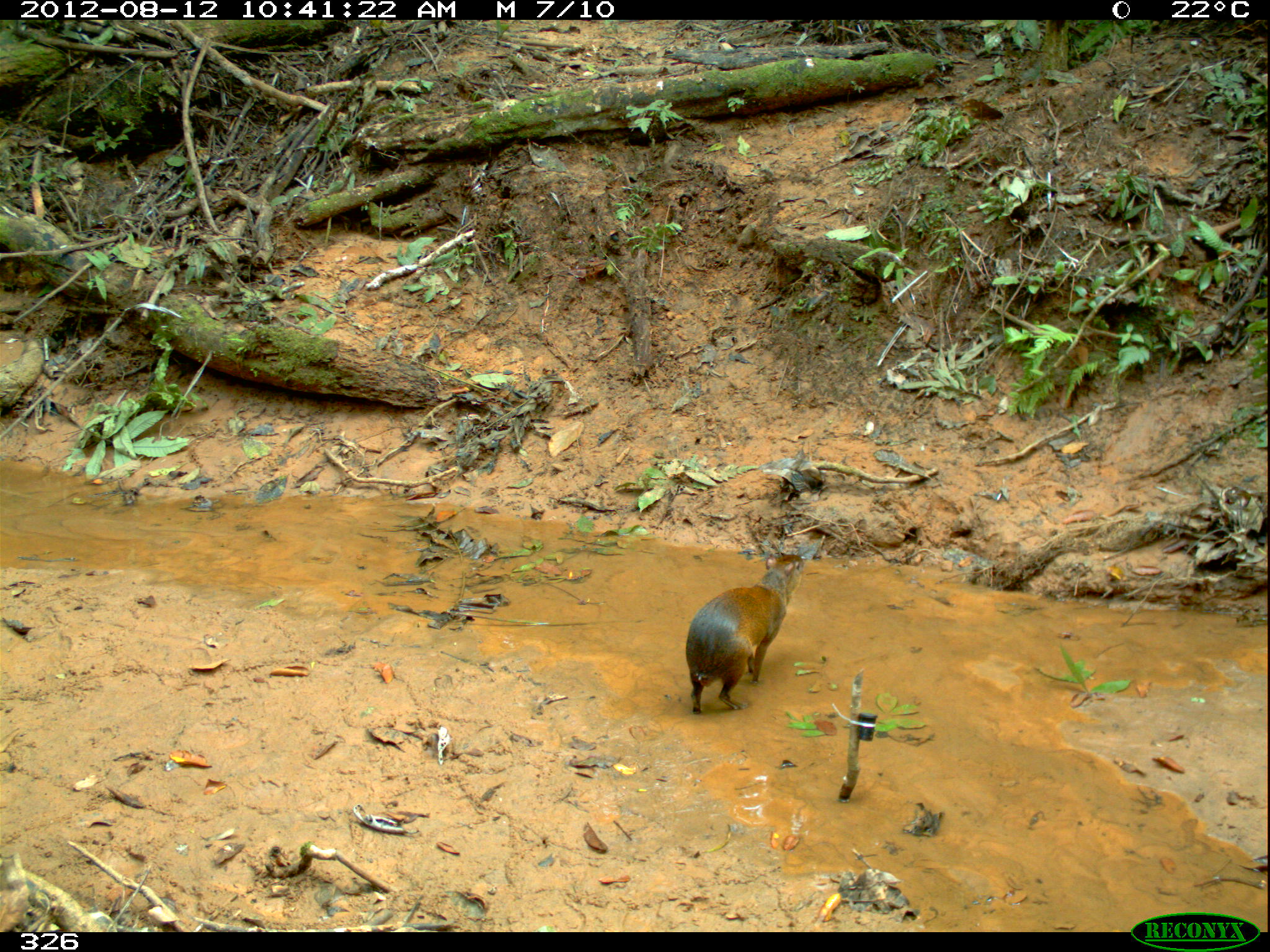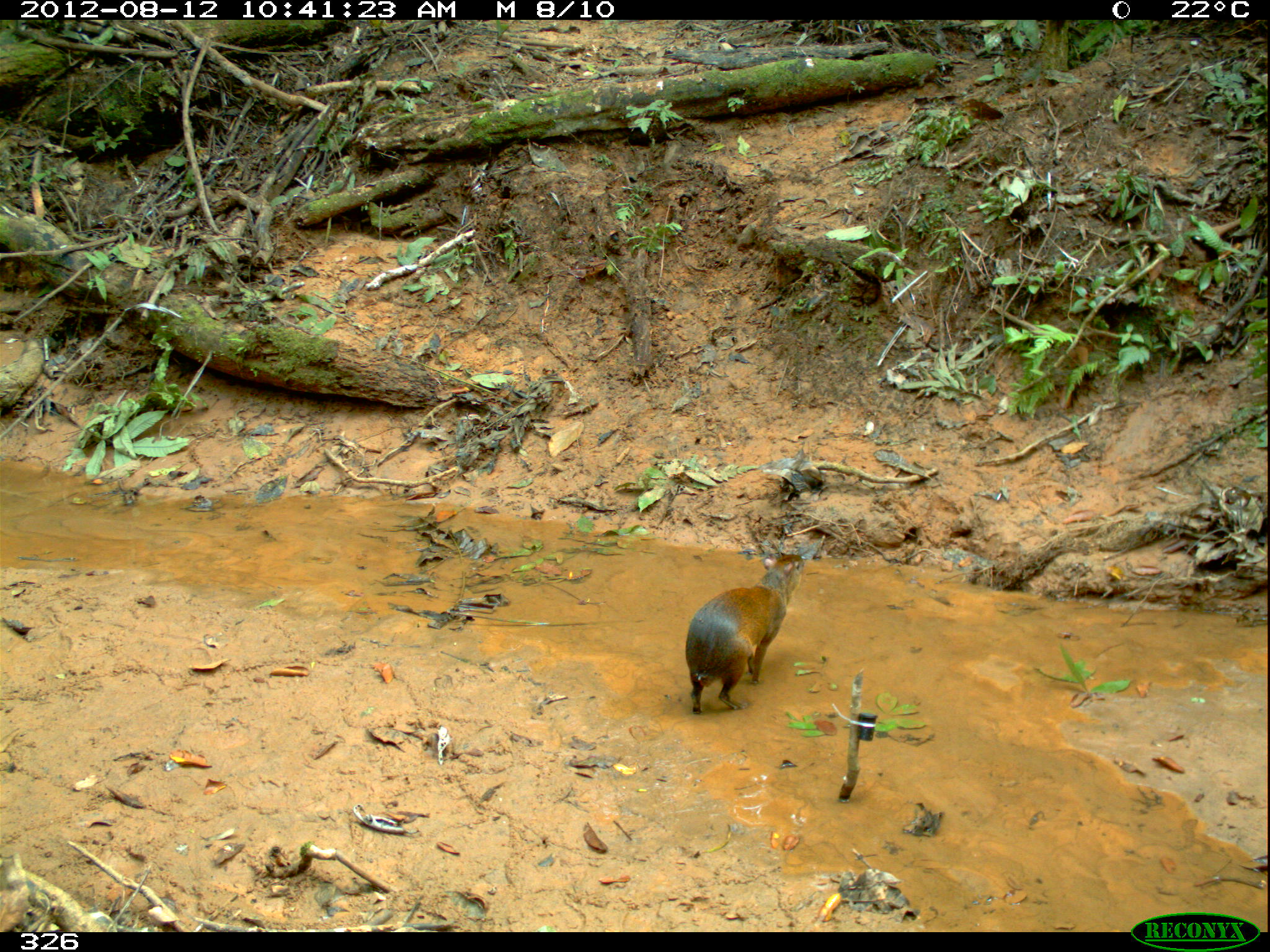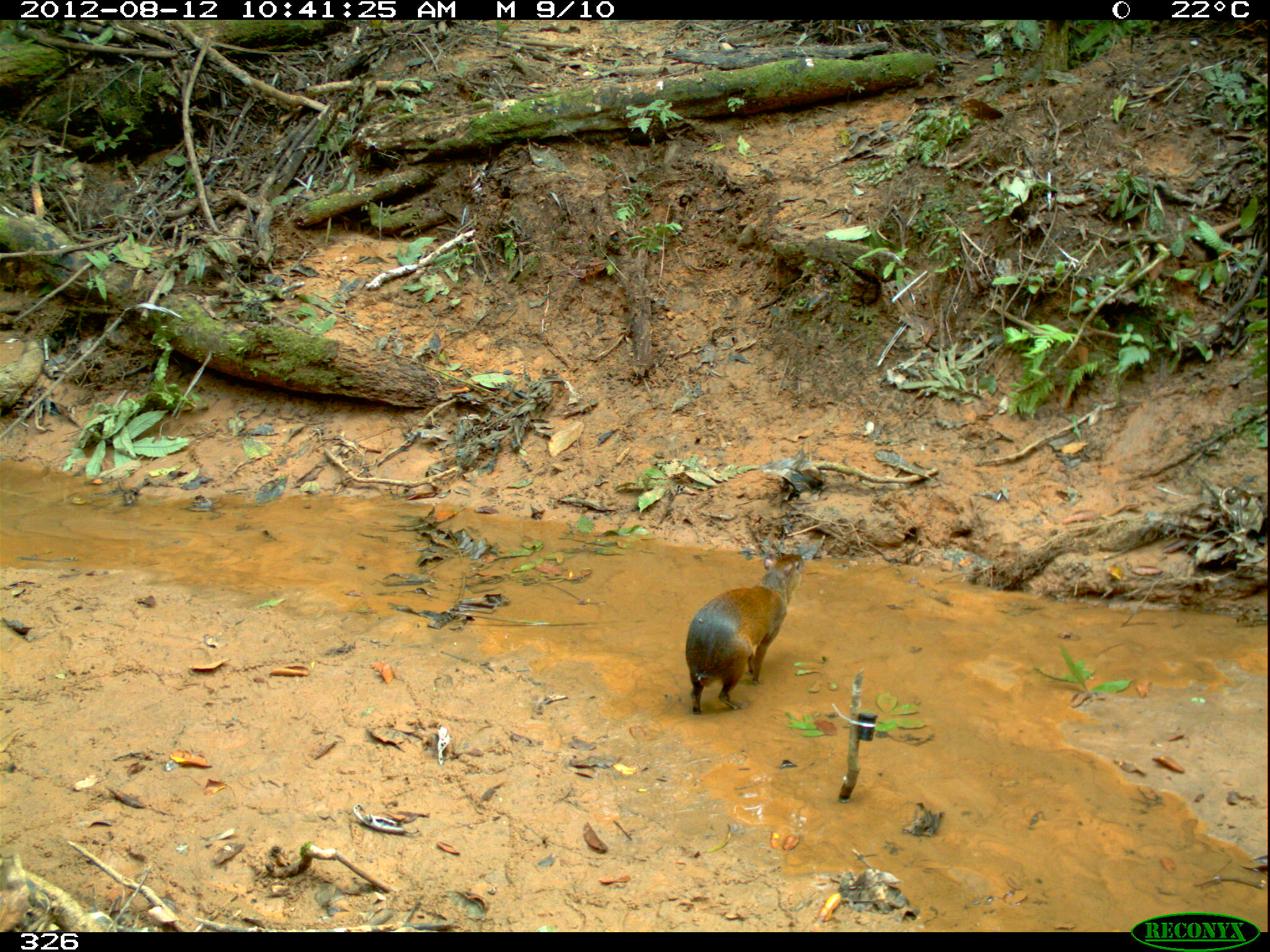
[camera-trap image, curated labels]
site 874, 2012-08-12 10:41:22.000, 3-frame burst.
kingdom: Animalia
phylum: Chordata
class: Mammalia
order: Rodentia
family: Dasyproctidae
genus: Dasyprocta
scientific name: Dasyprocta punctata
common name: central american agouti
Dasyprocta punctata (central american agouti).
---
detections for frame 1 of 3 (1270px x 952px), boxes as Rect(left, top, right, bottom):
dasyprocta punctata: Rect(684, 550, 804, 713)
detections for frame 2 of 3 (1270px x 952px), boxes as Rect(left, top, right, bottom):
dasyprocta punctata: Rect(684, 551, 804, 713)